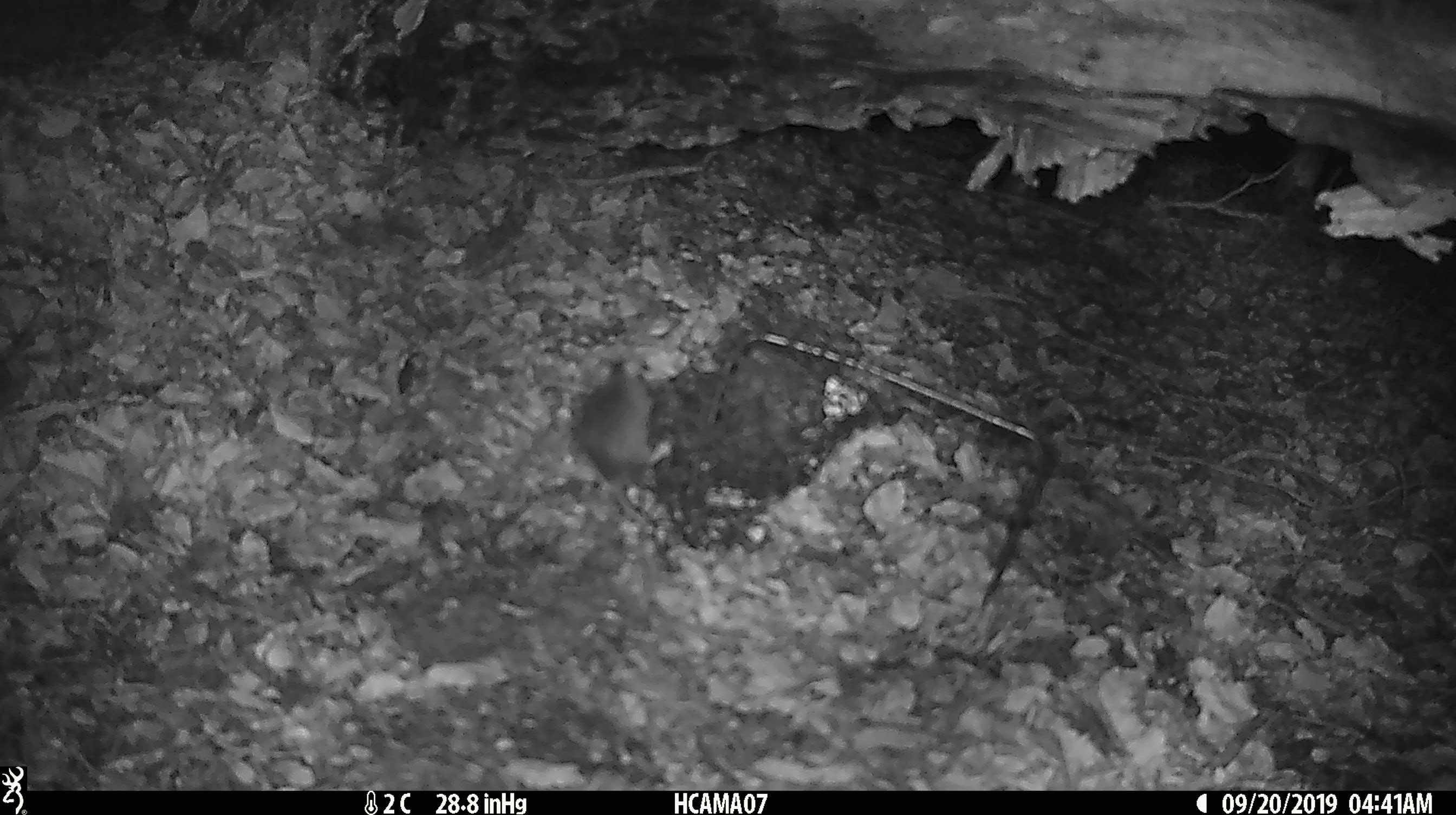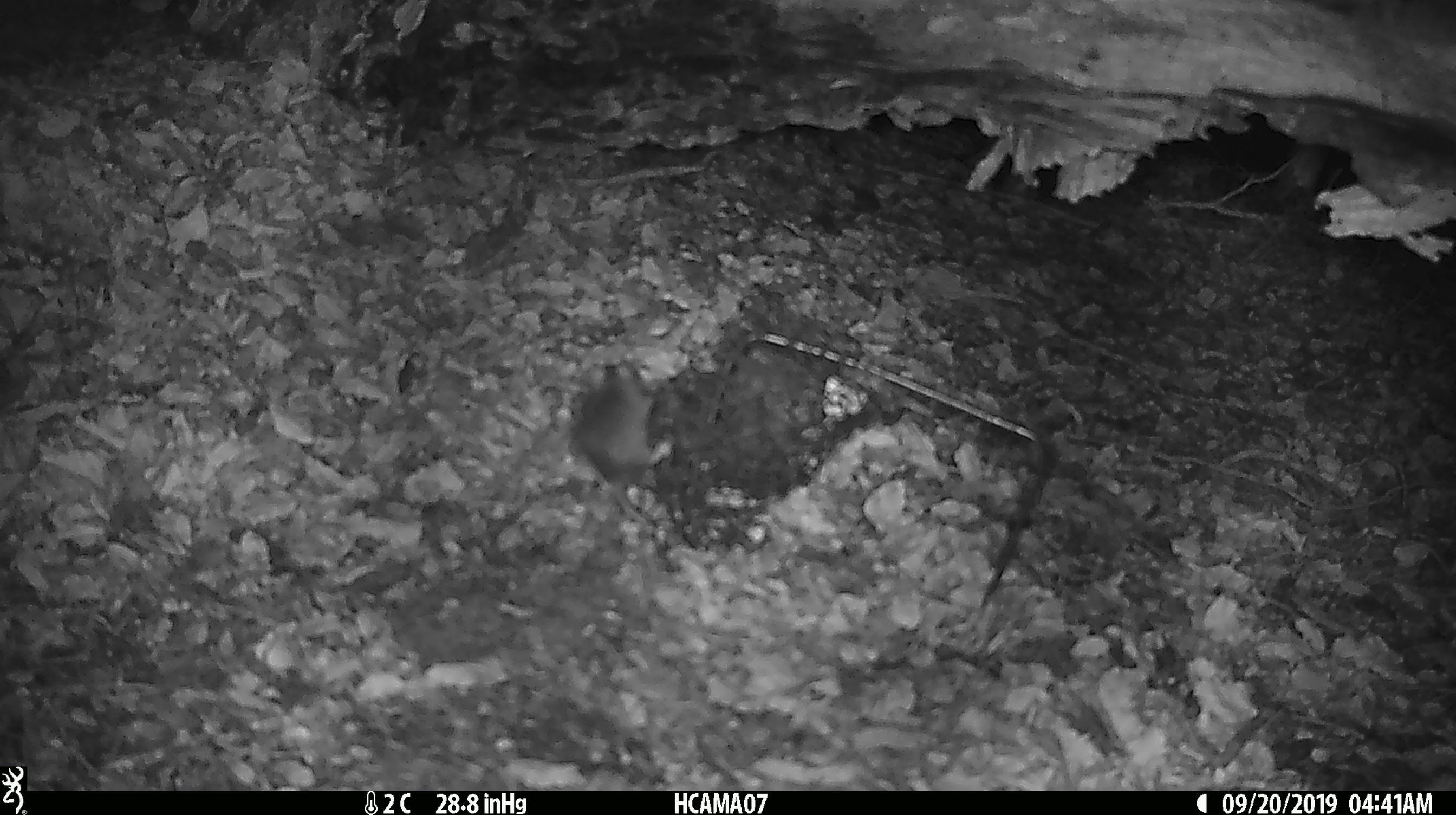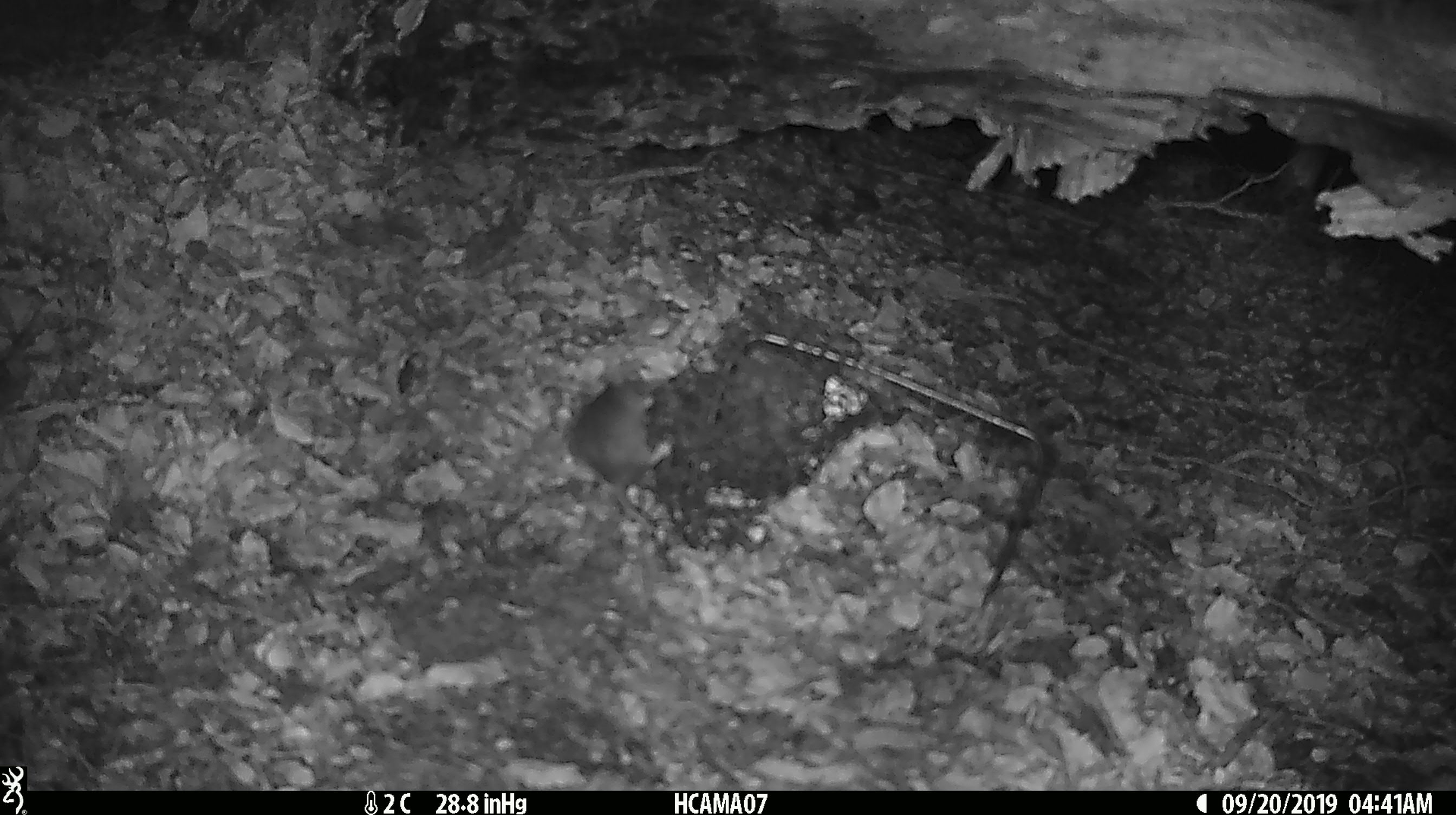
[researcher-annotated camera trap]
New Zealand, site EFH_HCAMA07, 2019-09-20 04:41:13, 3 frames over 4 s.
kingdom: Animalia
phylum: Chordata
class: Mammalia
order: Rodentia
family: Muridae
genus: Mus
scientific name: Mus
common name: mouse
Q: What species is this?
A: Mouse (Mus).